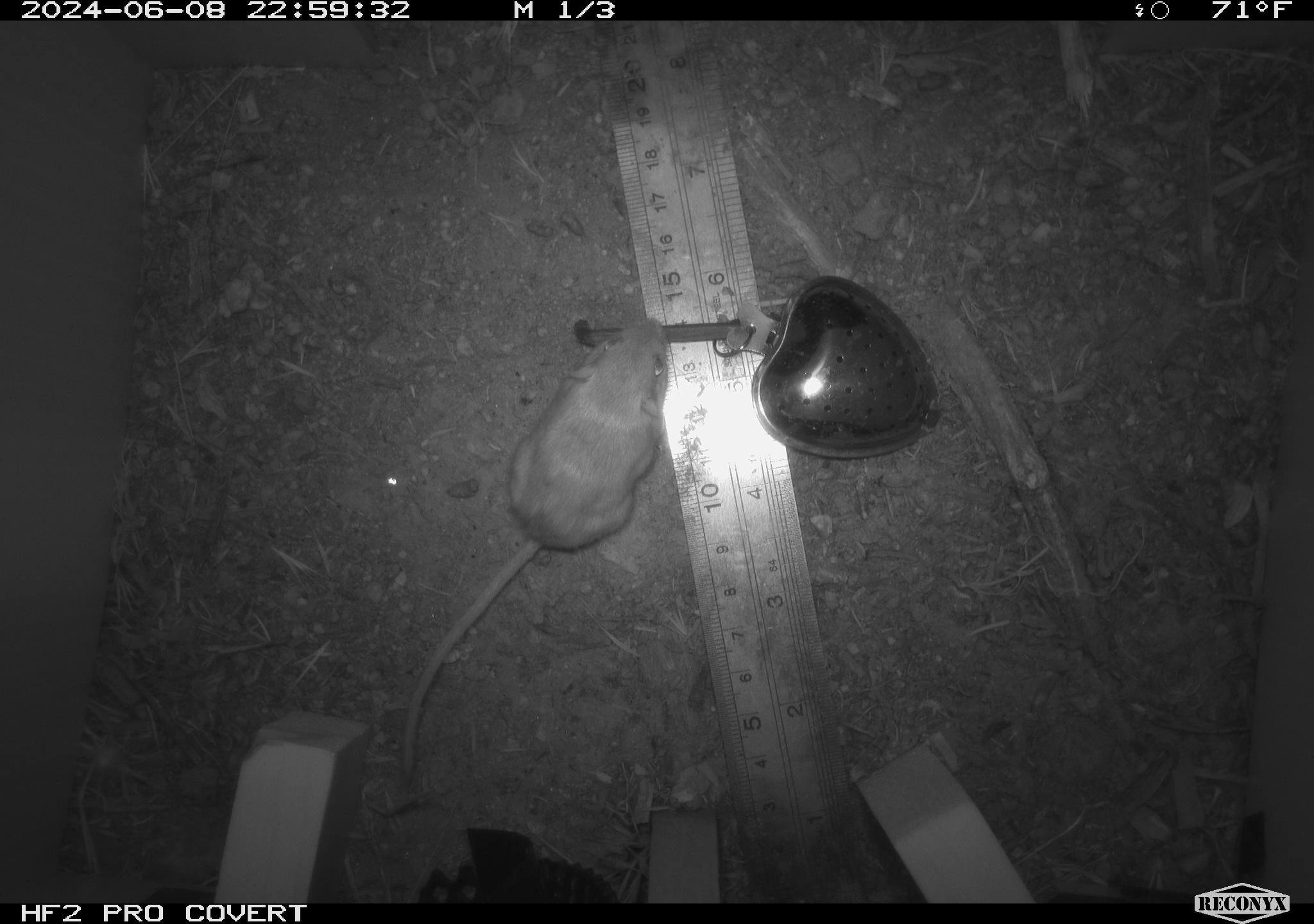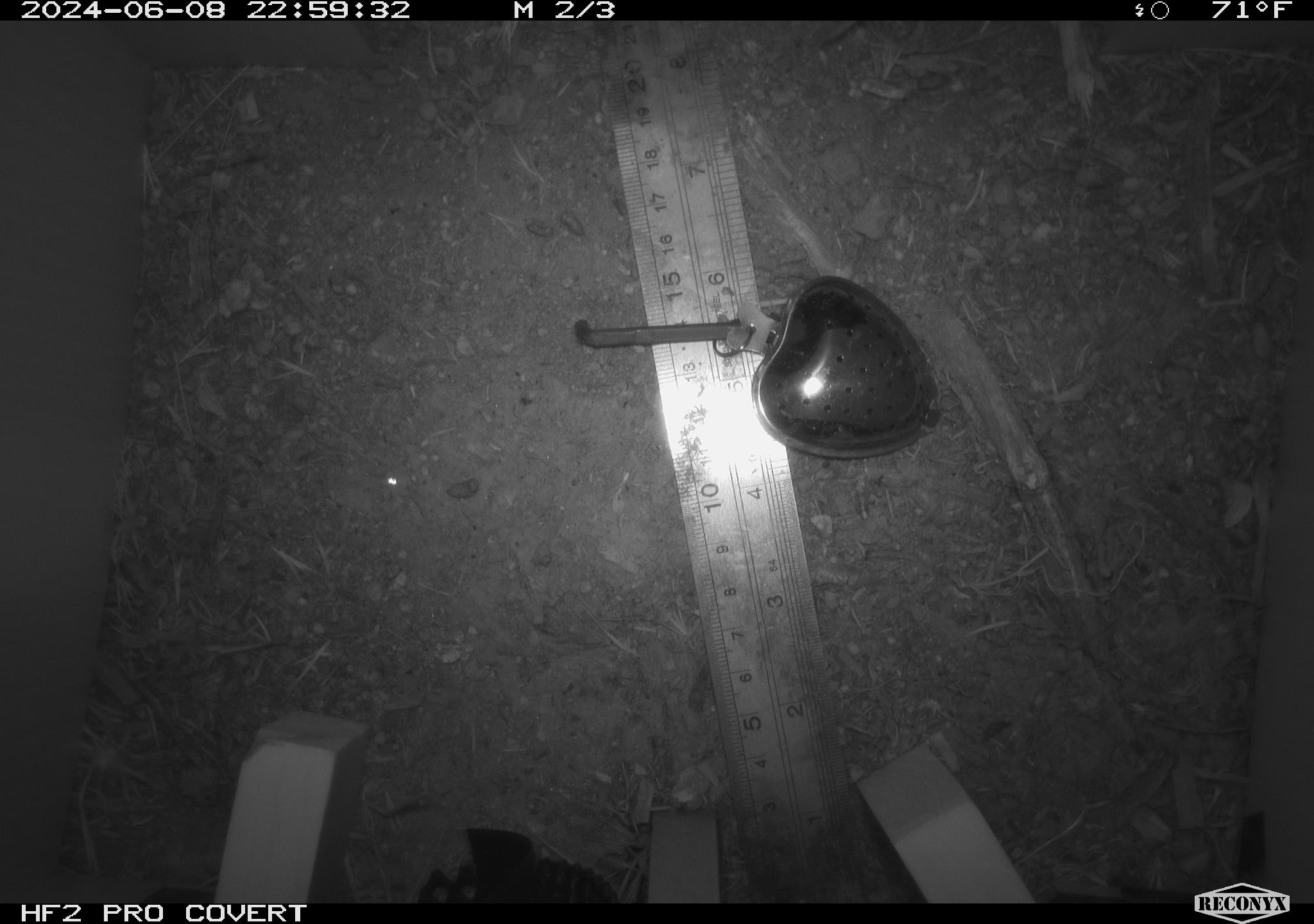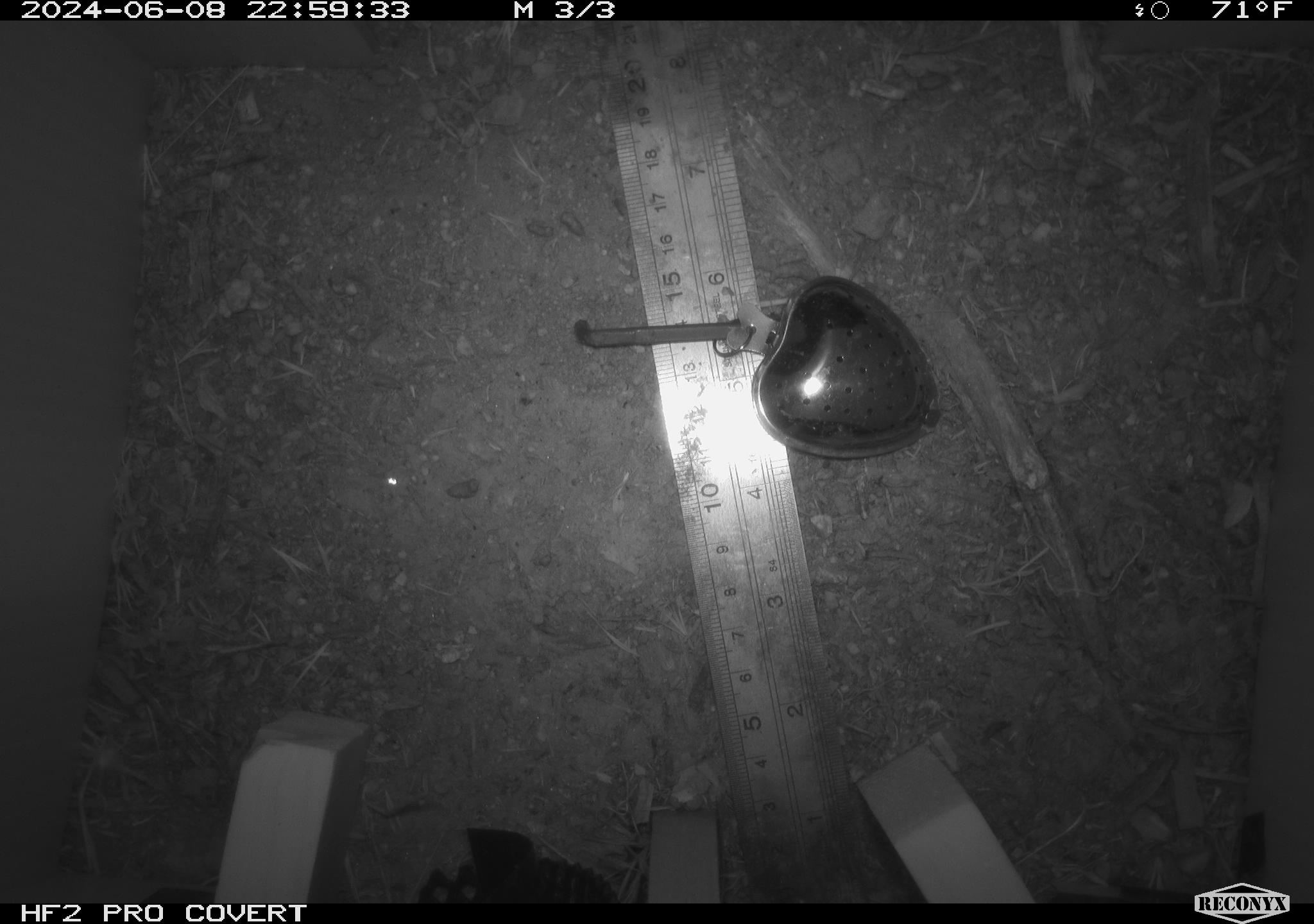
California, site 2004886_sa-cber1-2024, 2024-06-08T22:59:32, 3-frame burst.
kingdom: Animalia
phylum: Chordata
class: Mammalia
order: Rodentia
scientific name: Rodentia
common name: mouse species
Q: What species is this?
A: Mouse species (Rodentia).